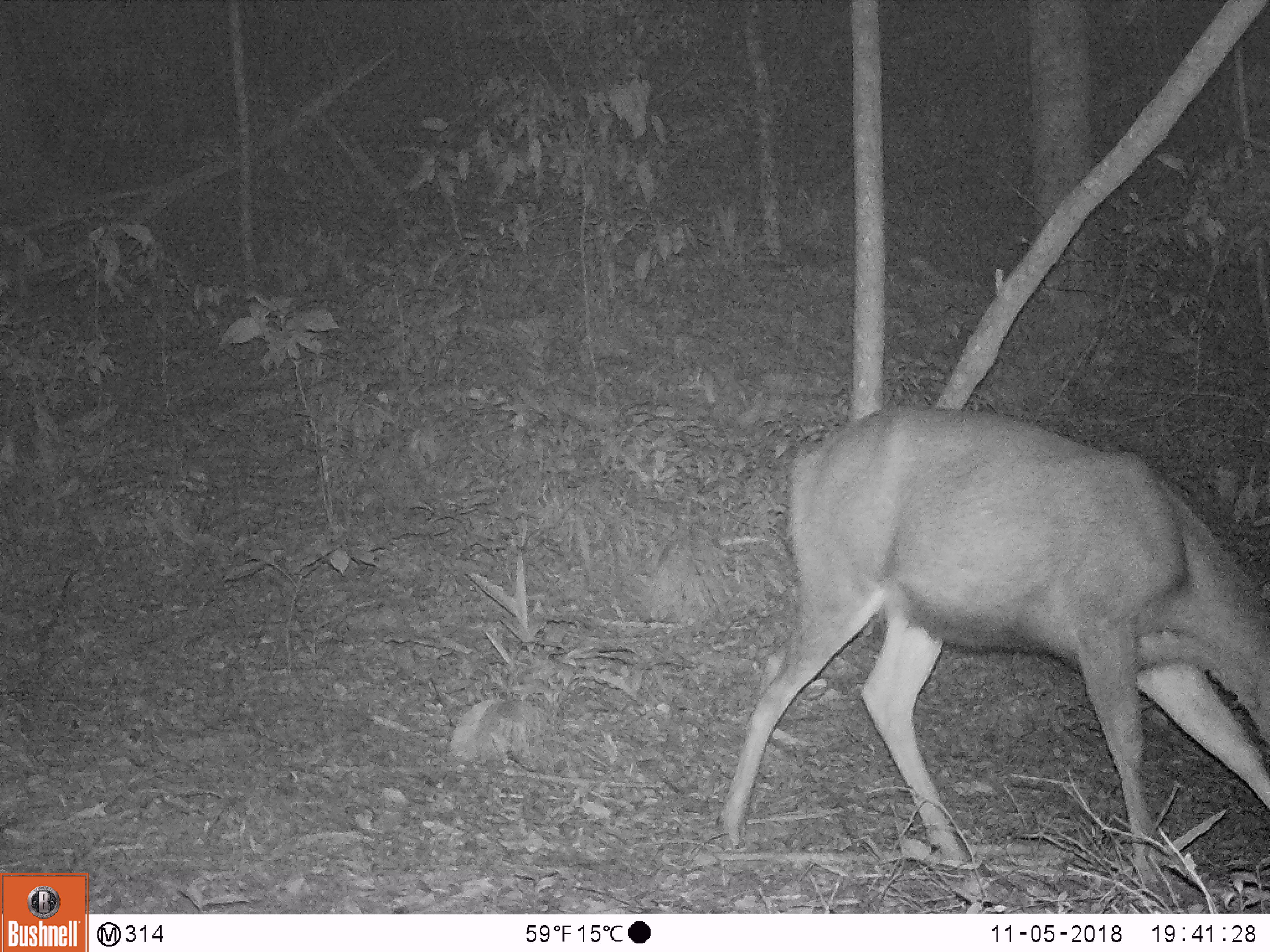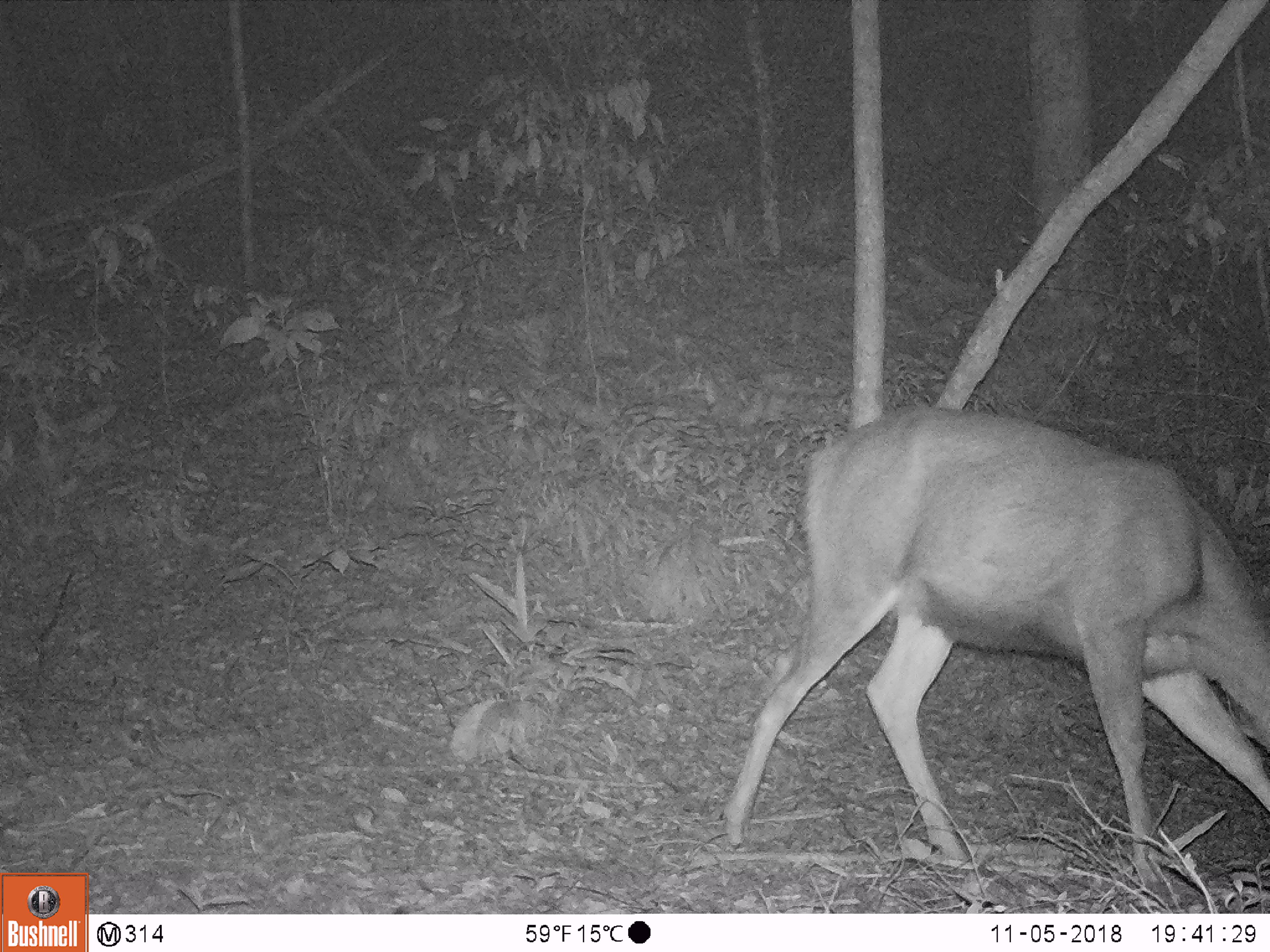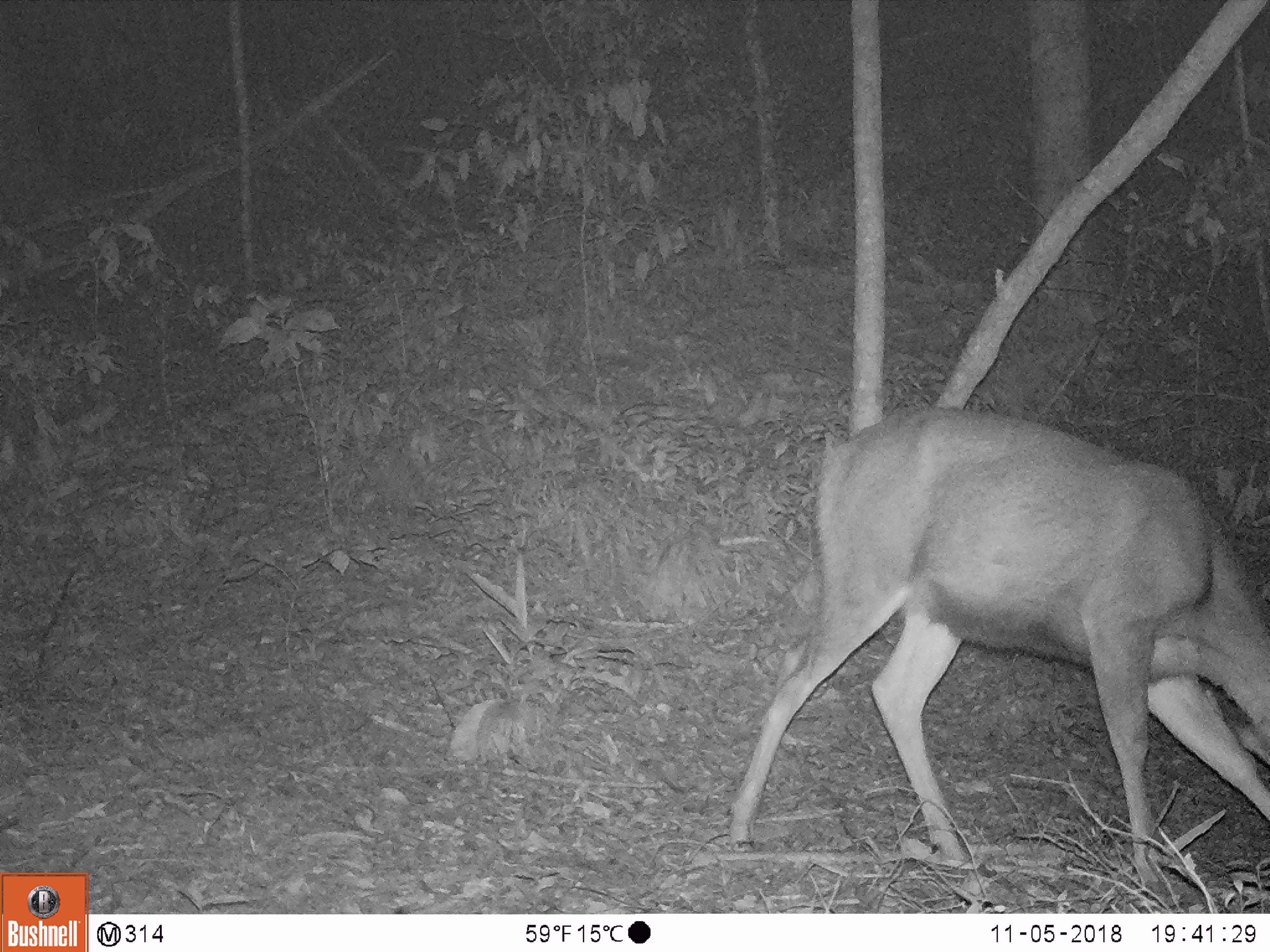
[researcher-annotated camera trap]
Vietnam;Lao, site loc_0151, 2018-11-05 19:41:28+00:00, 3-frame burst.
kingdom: Animalia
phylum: Chordata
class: Mammalia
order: Artiodactyla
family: Cervidae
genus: Rusa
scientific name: Rusa unicolor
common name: sambar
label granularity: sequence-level